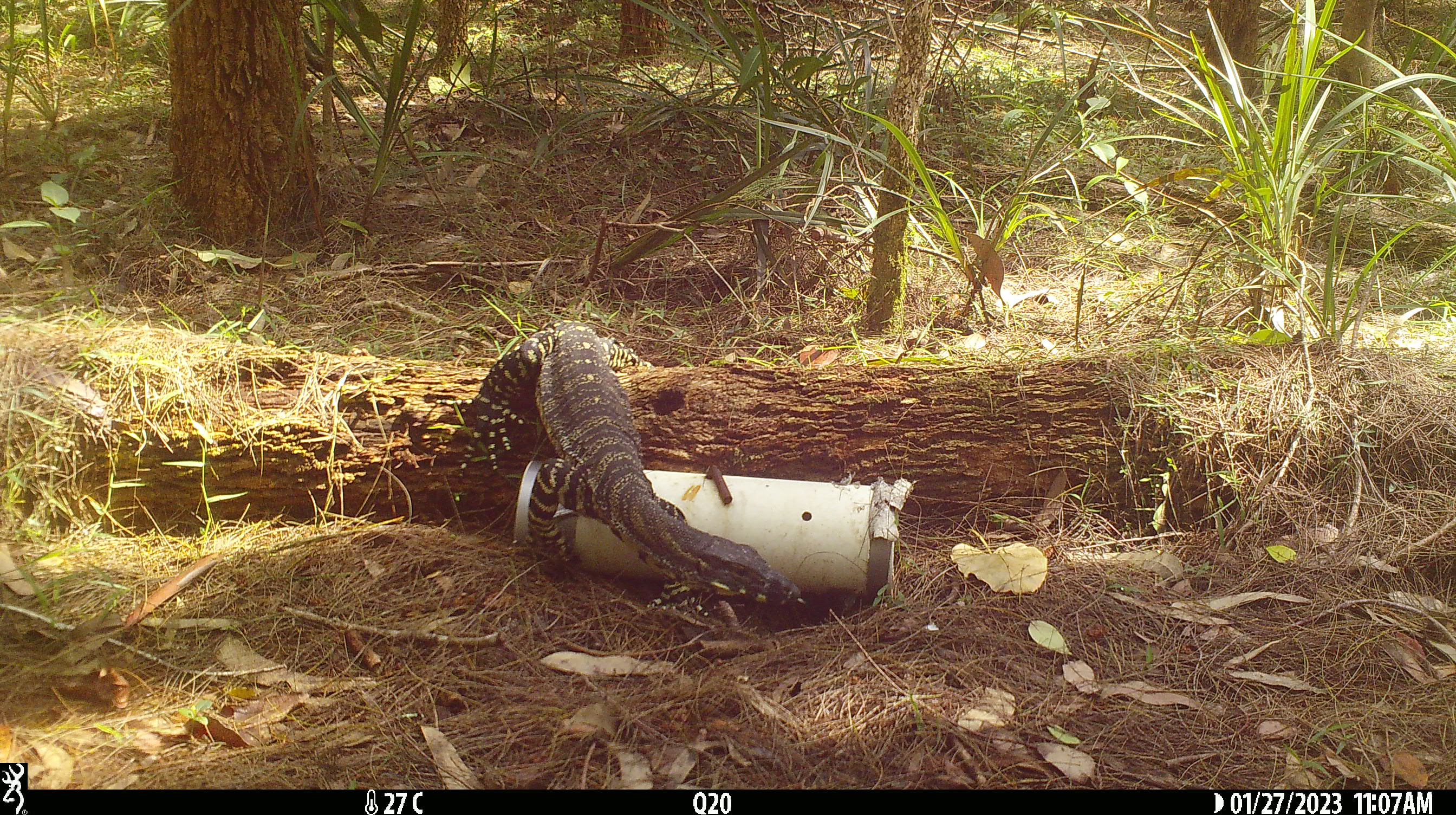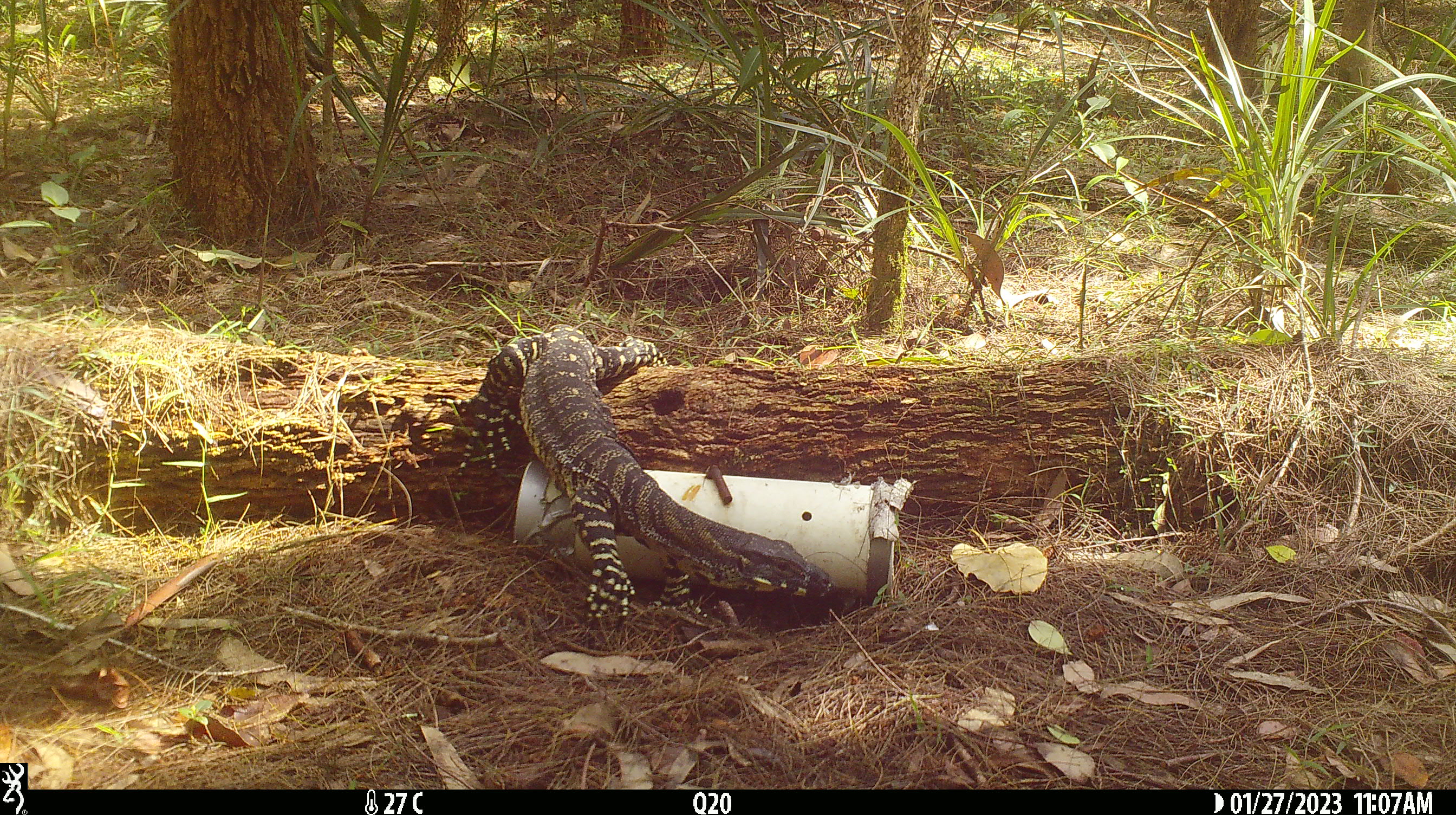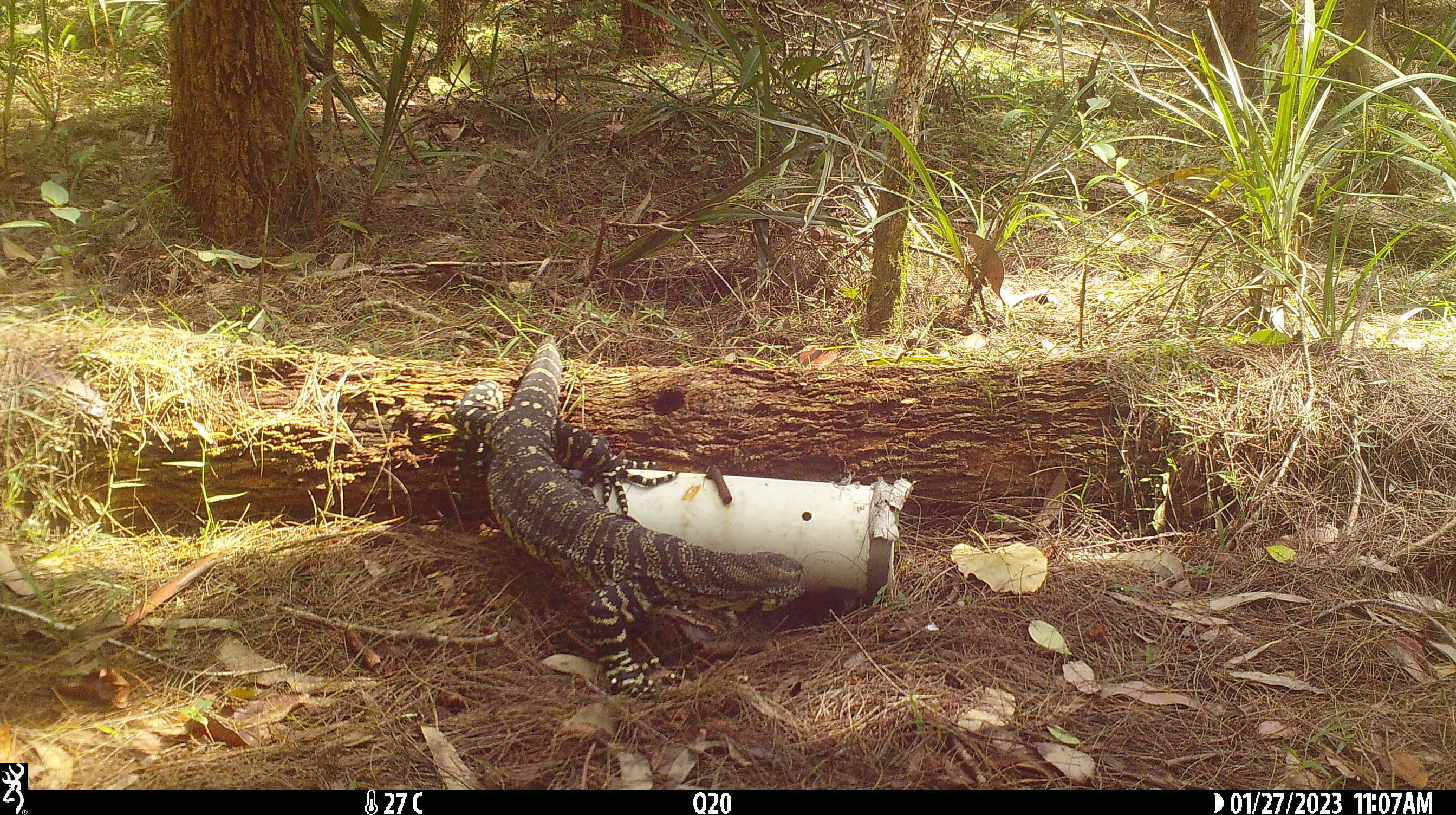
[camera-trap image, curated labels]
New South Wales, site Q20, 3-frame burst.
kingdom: Animalia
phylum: Chordata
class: Reptilia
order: Squamata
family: Varanidae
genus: Varanus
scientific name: Varanus varius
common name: lace monitor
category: goanna